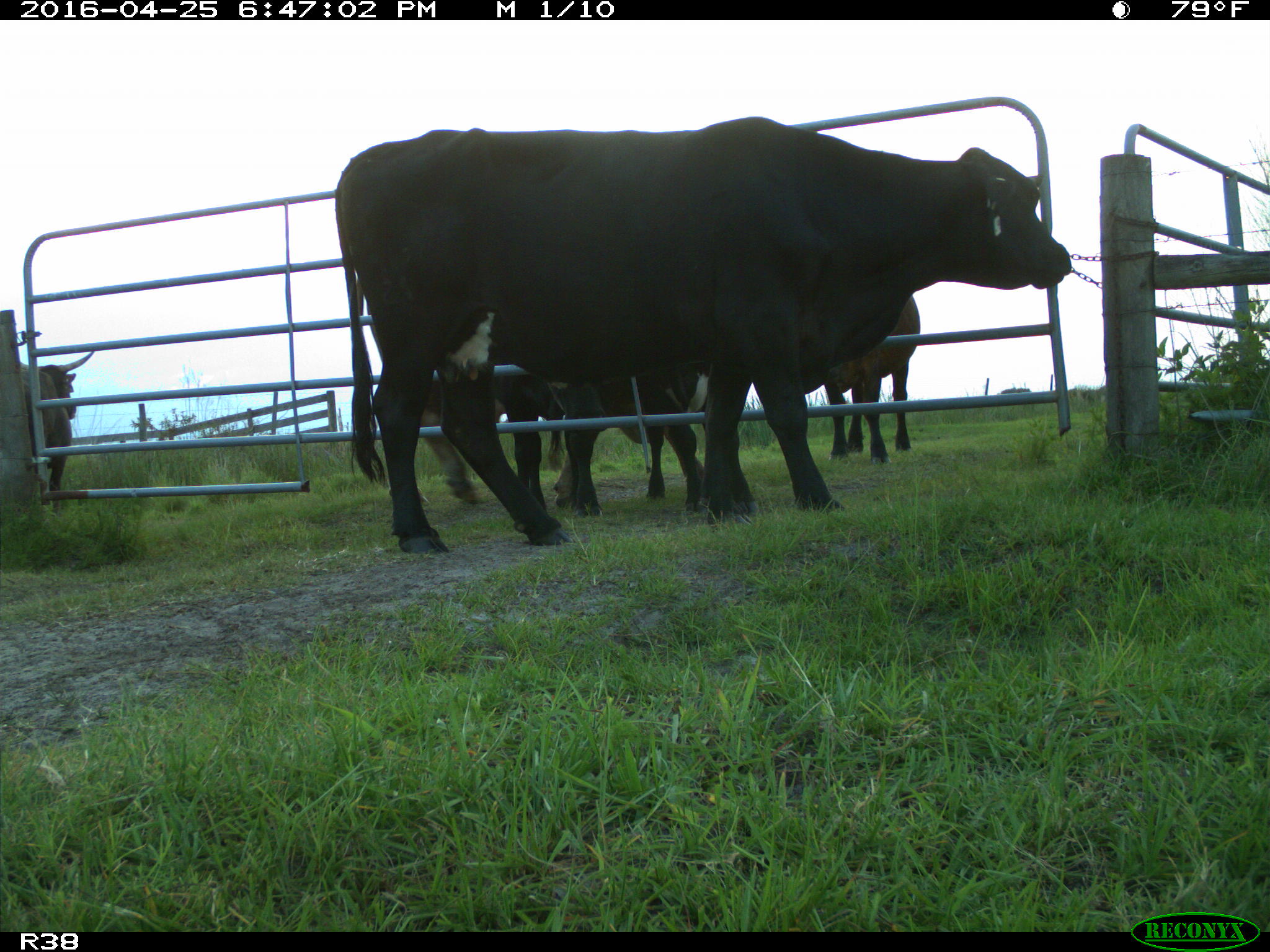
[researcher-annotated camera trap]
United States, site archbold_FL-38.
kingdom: Animalia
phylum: Chordata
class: Mammalia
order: Artiodactyla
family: Bovidae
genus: Bos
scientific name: Bos taurus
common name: domestic cow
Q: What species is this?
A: Bos taurus (domestic cow).